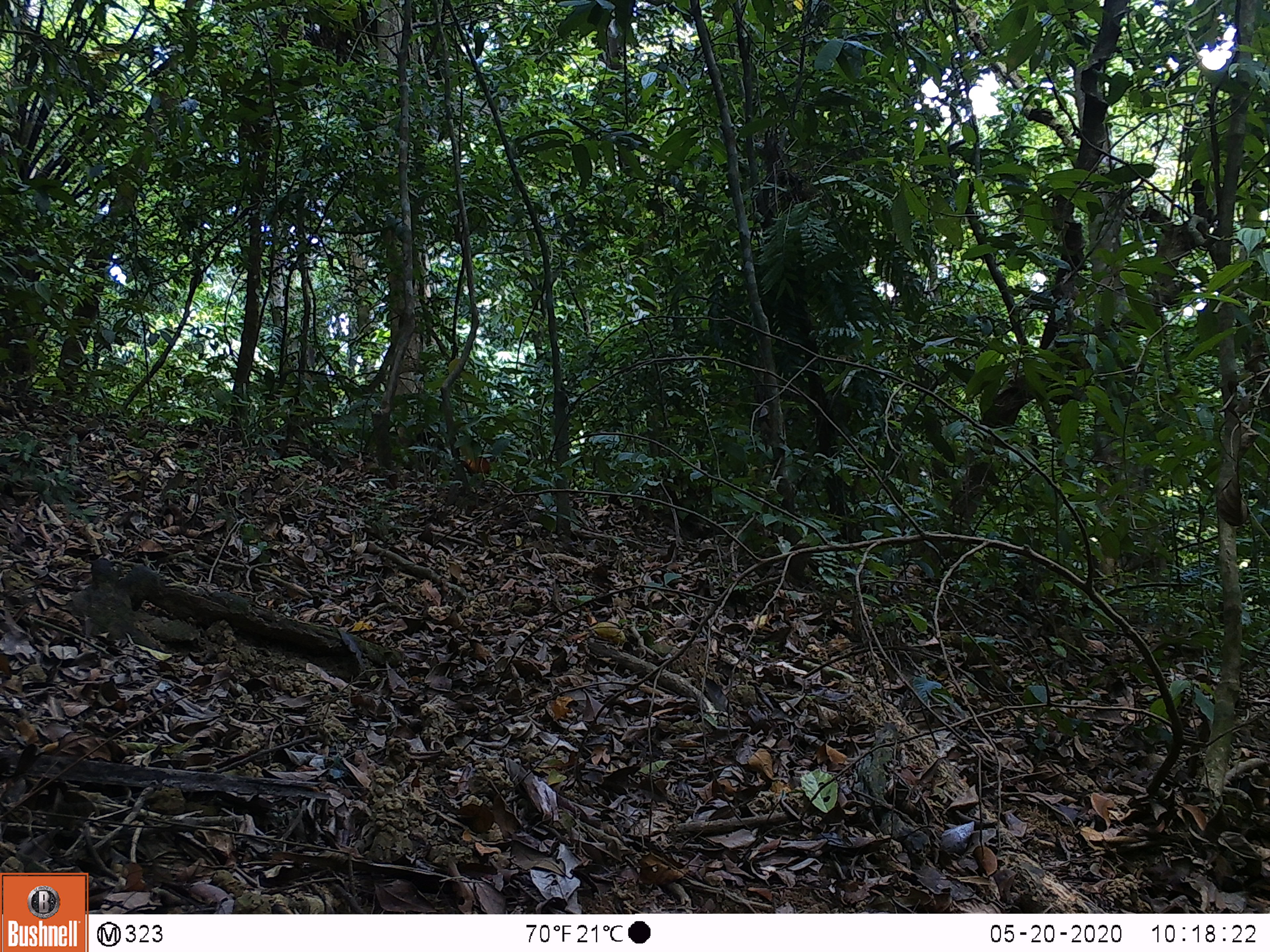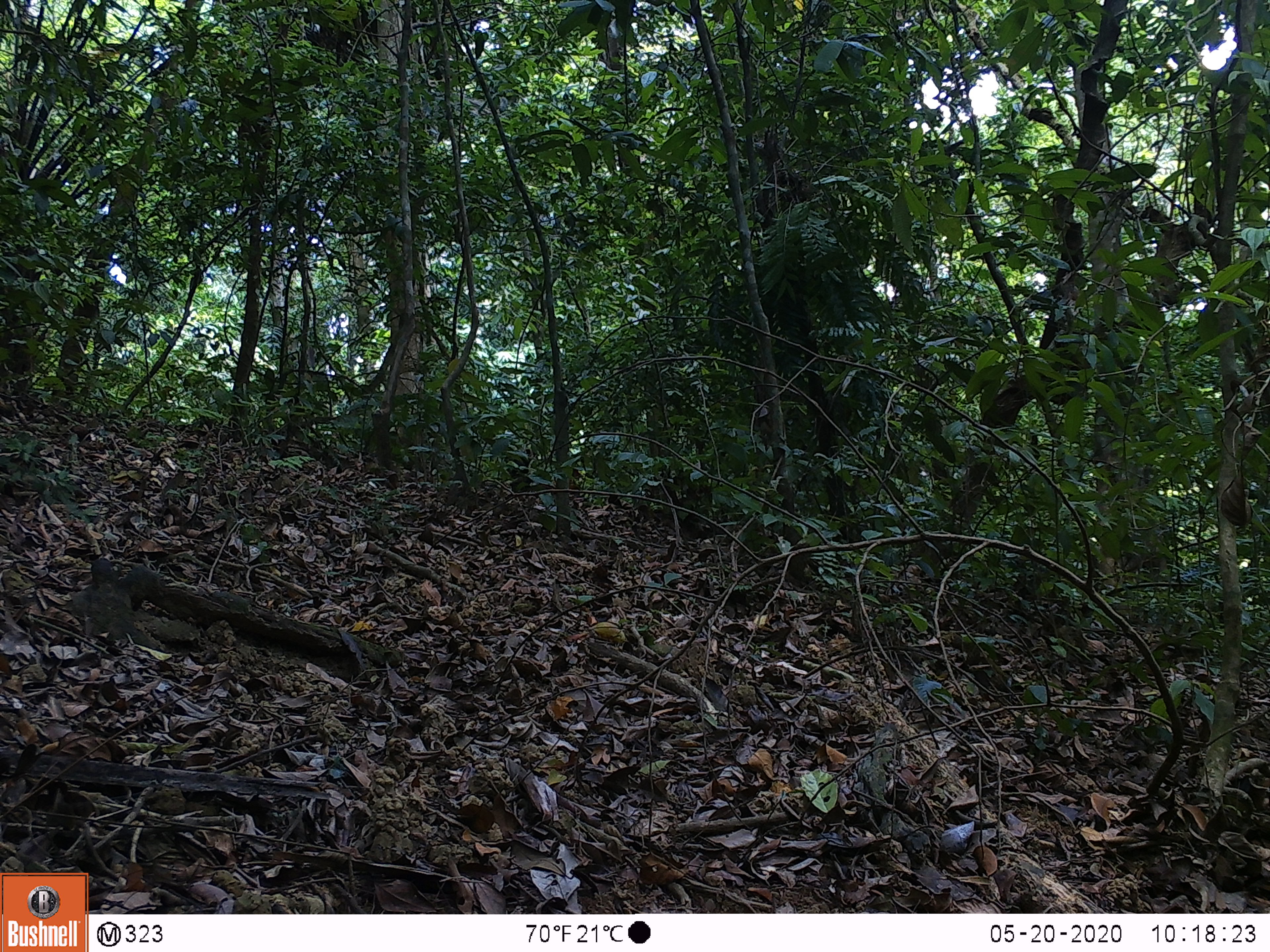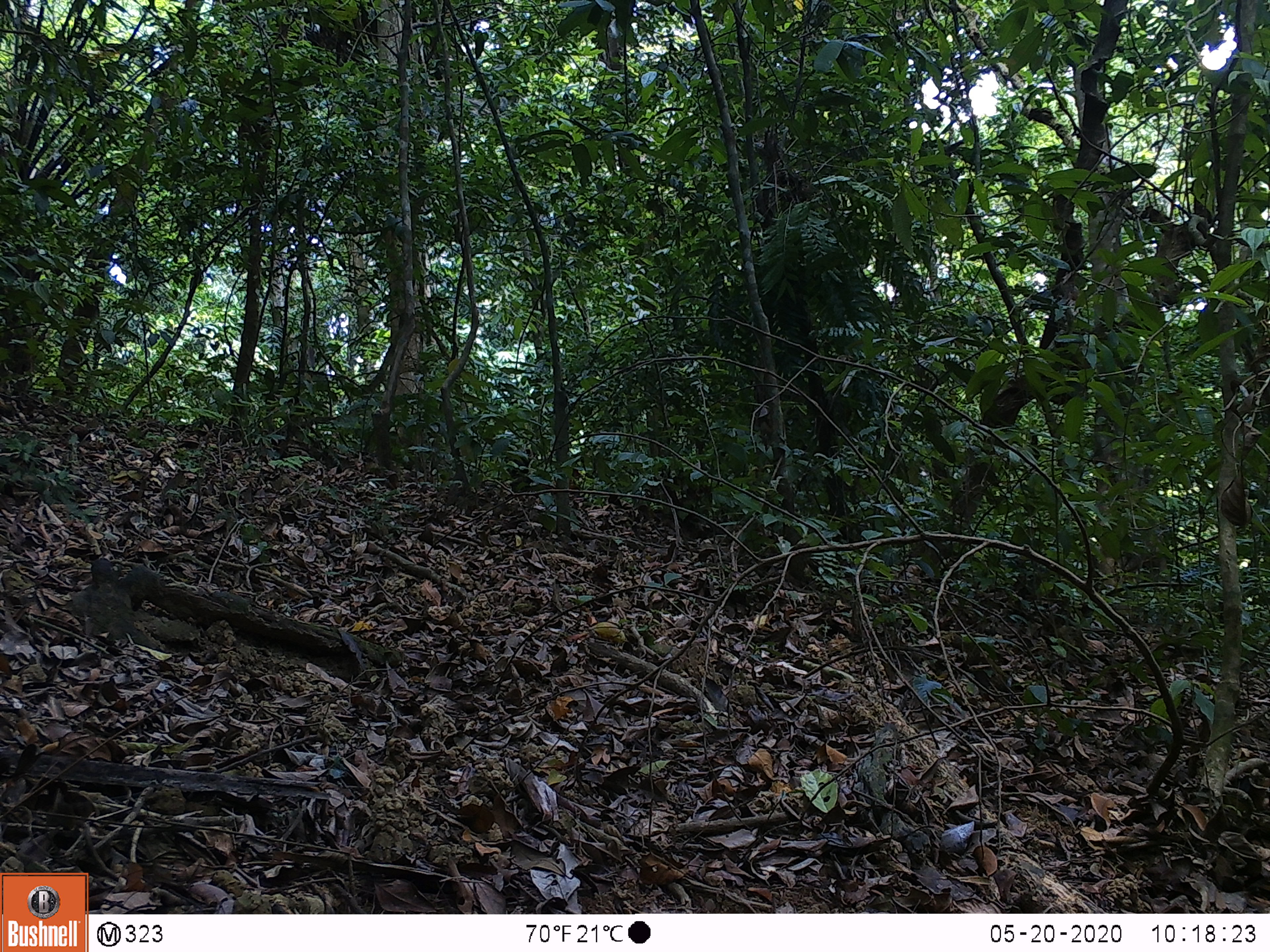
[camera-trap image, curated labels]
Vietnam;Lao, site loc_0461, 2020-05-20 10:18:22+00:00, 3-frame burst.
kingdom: Animalia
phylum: Chordata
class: Mammalia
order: Artiodactyla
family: Suidae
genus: Sus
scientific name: Sus scrofa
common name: eurasian wild pig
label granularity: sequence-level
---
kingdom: Animalia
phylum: Chordata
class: Aves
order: Galliformes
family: Phasianidae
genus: Gallus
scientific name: Gallus gallus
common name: red junglefowl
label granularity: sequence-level